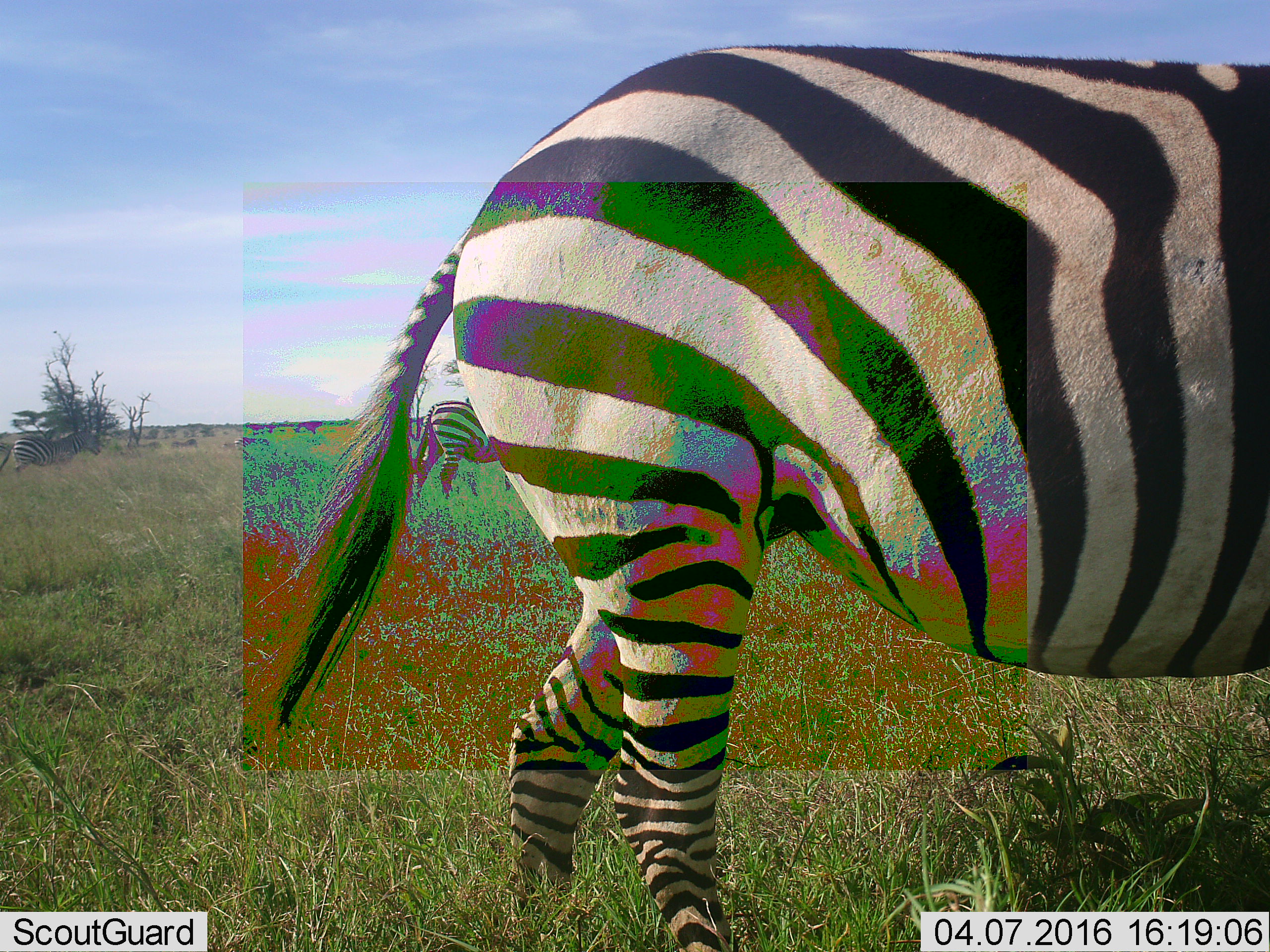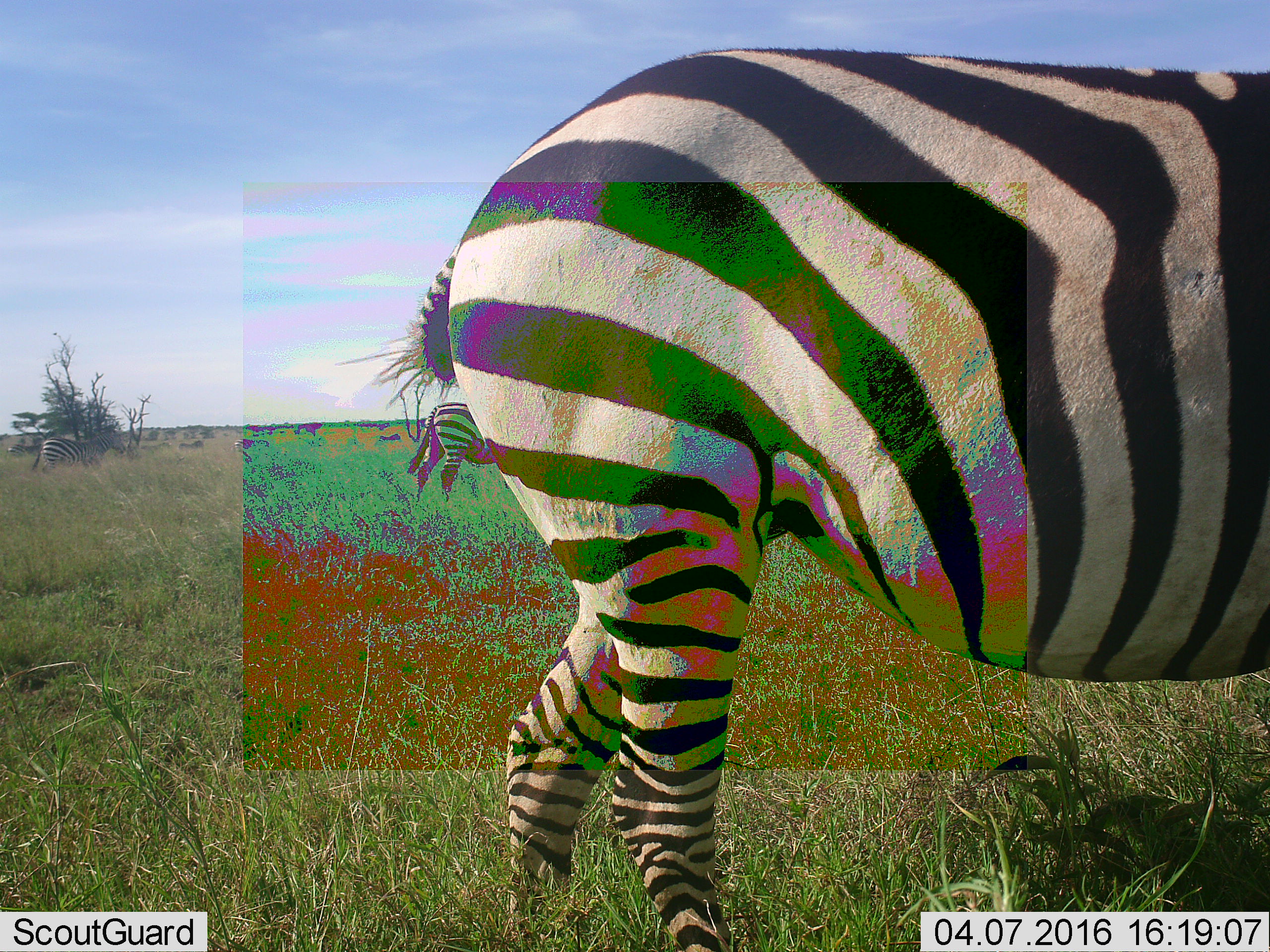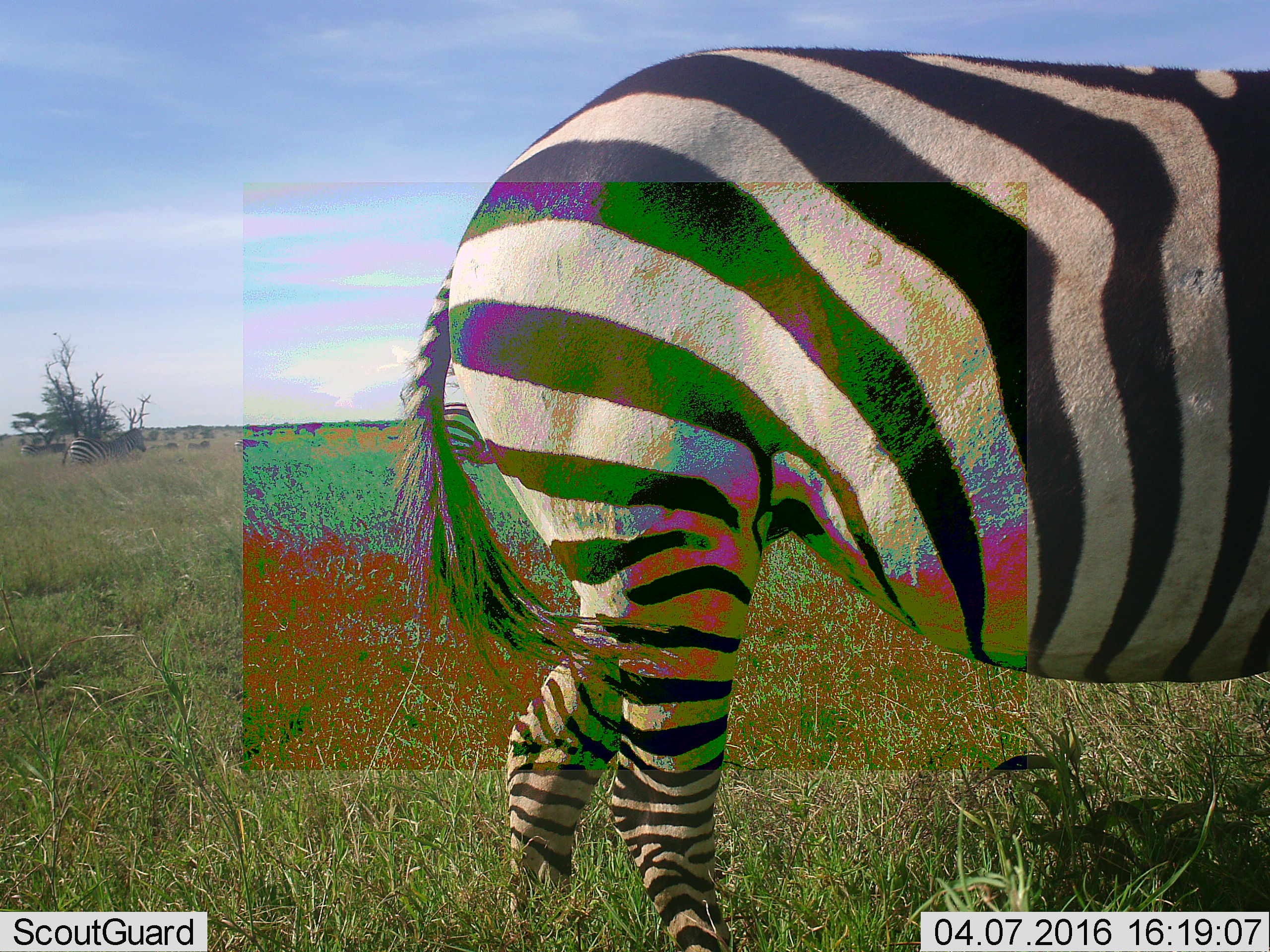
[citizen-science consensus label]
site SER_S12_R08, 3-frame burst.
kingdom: Animalia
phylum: Chordata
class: Mammalia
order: Perissodactyla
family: Equidae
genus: Equus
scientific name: Equus quagga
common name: plains zebra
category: zebraplains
Zebraplains (plains zebra) (Equus quagga), count 8. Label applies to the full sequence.